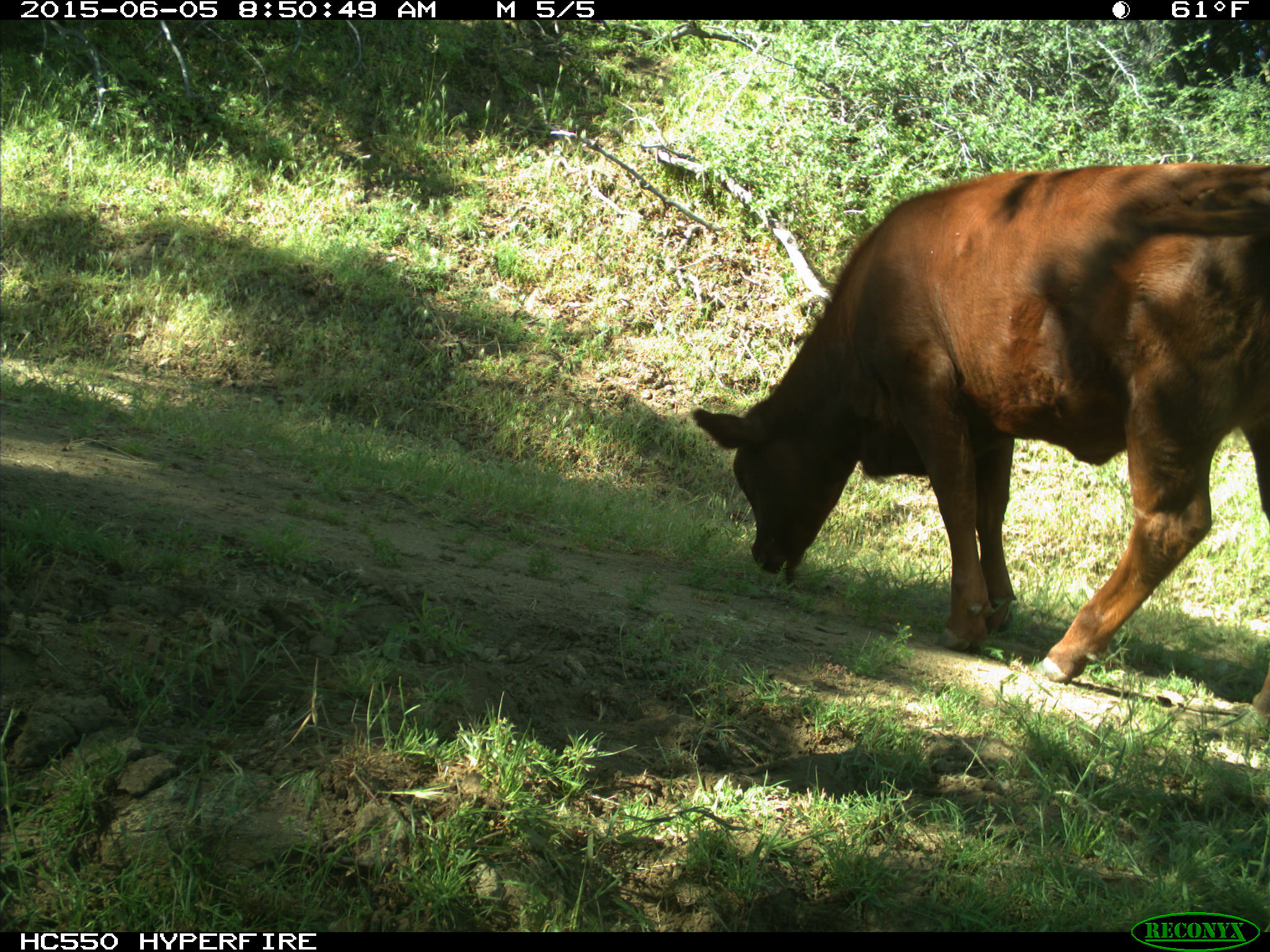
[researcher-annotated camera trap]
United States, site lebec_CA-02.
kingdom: Animalia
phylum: Chordata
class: Mammalia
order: Artiodactyla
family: Bovidae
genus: Bos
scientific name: Bos taurus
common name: domestic cow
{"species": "Bos taurus (domestic cow)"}